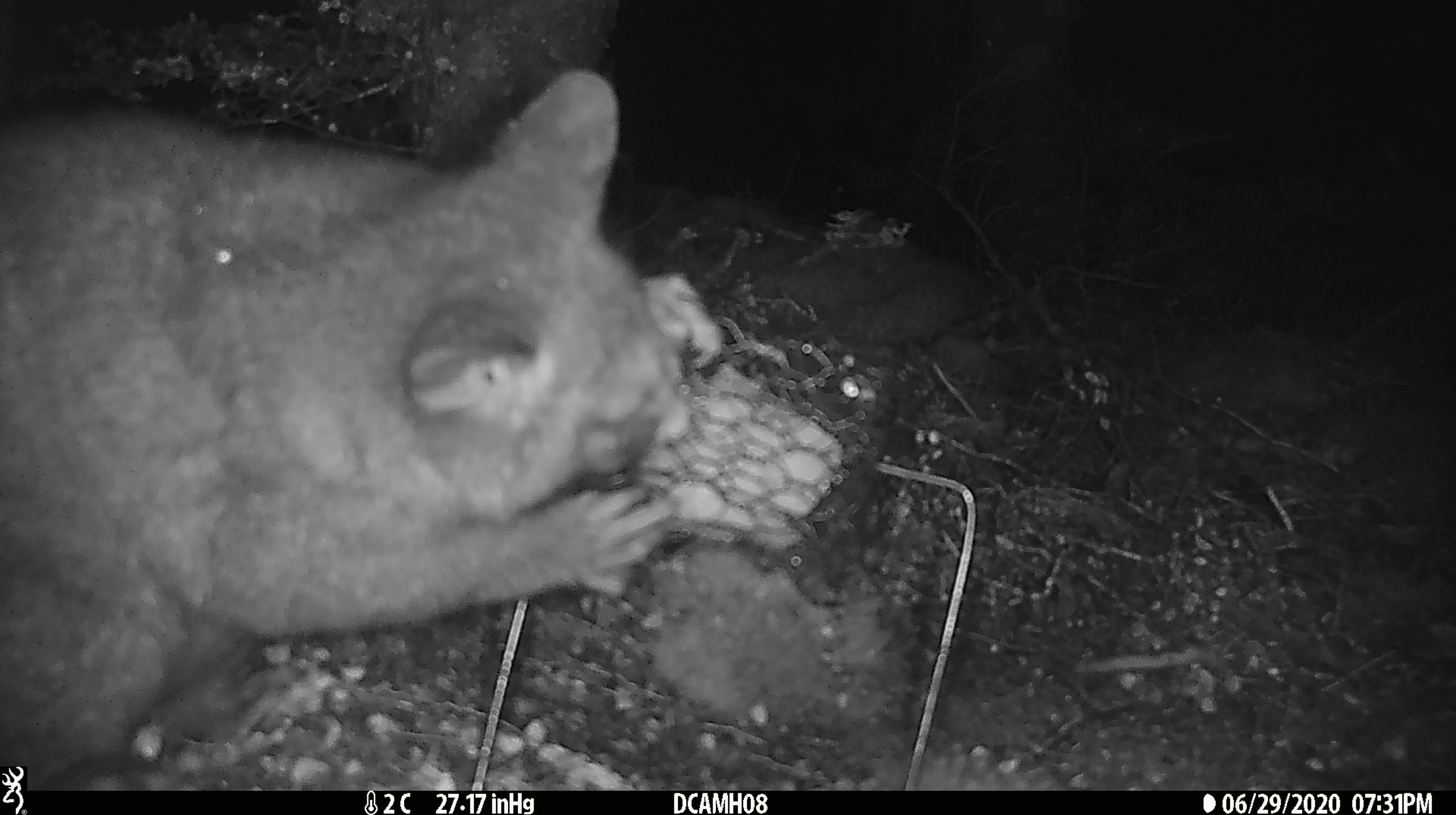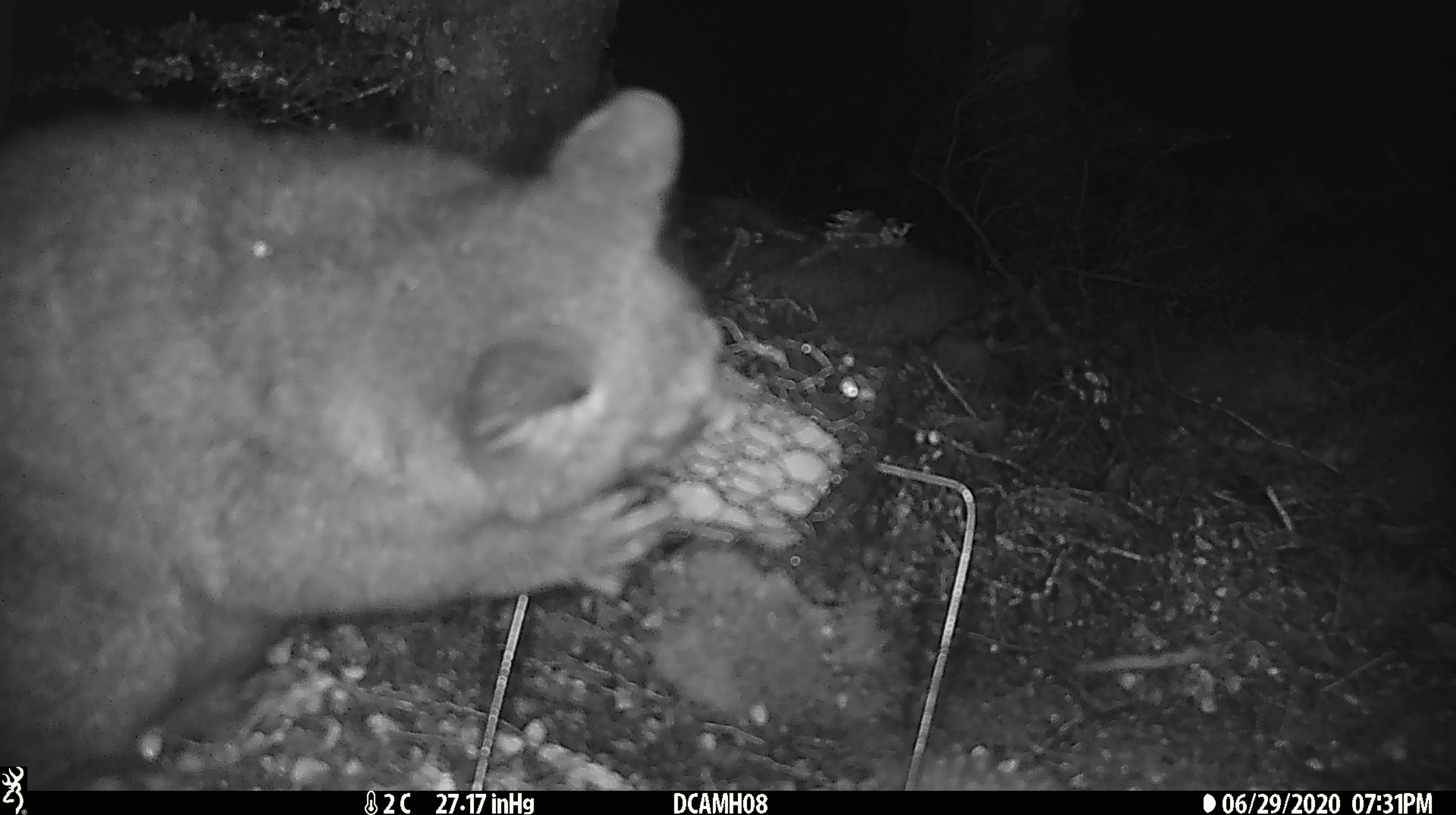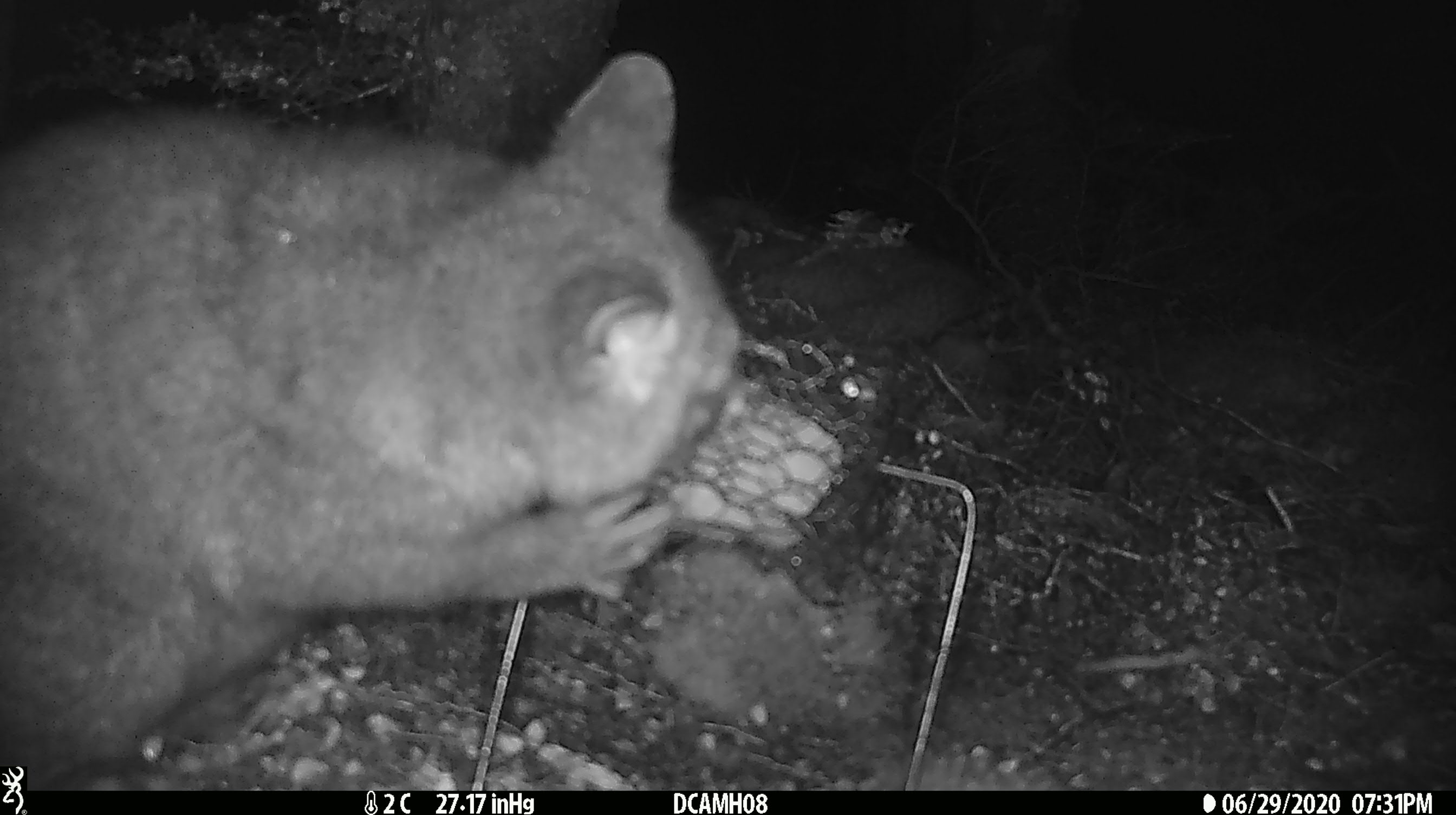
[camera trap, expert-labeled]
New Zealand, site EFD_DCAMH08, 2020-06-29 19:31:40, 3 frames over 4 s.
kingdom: Animalia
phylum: Chordata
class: Mammalia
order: Diprotodontia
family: Phalangeridae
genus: Trichosurus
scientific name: Trichosurus vulpecula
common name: common brushtail possum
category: possum